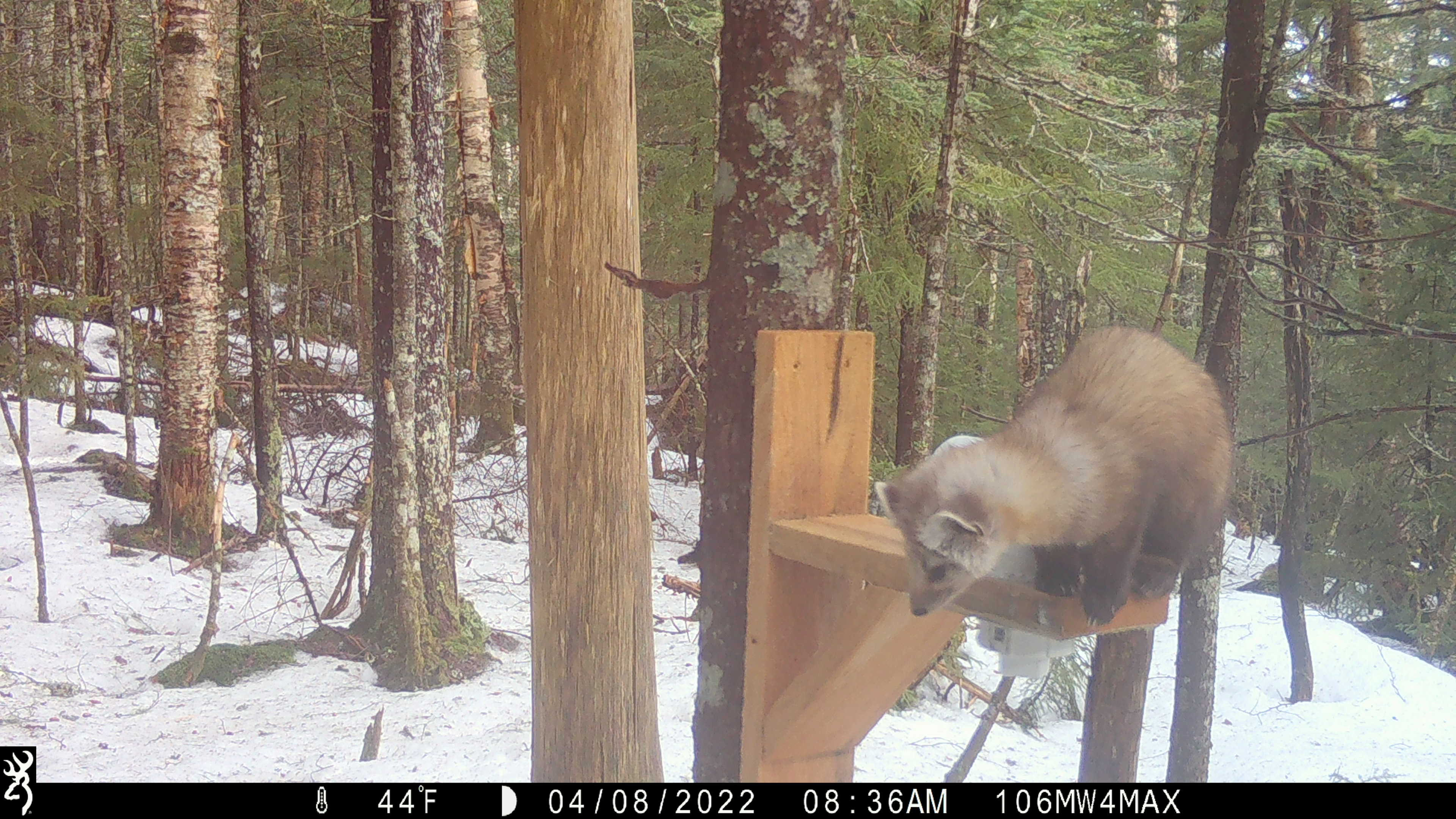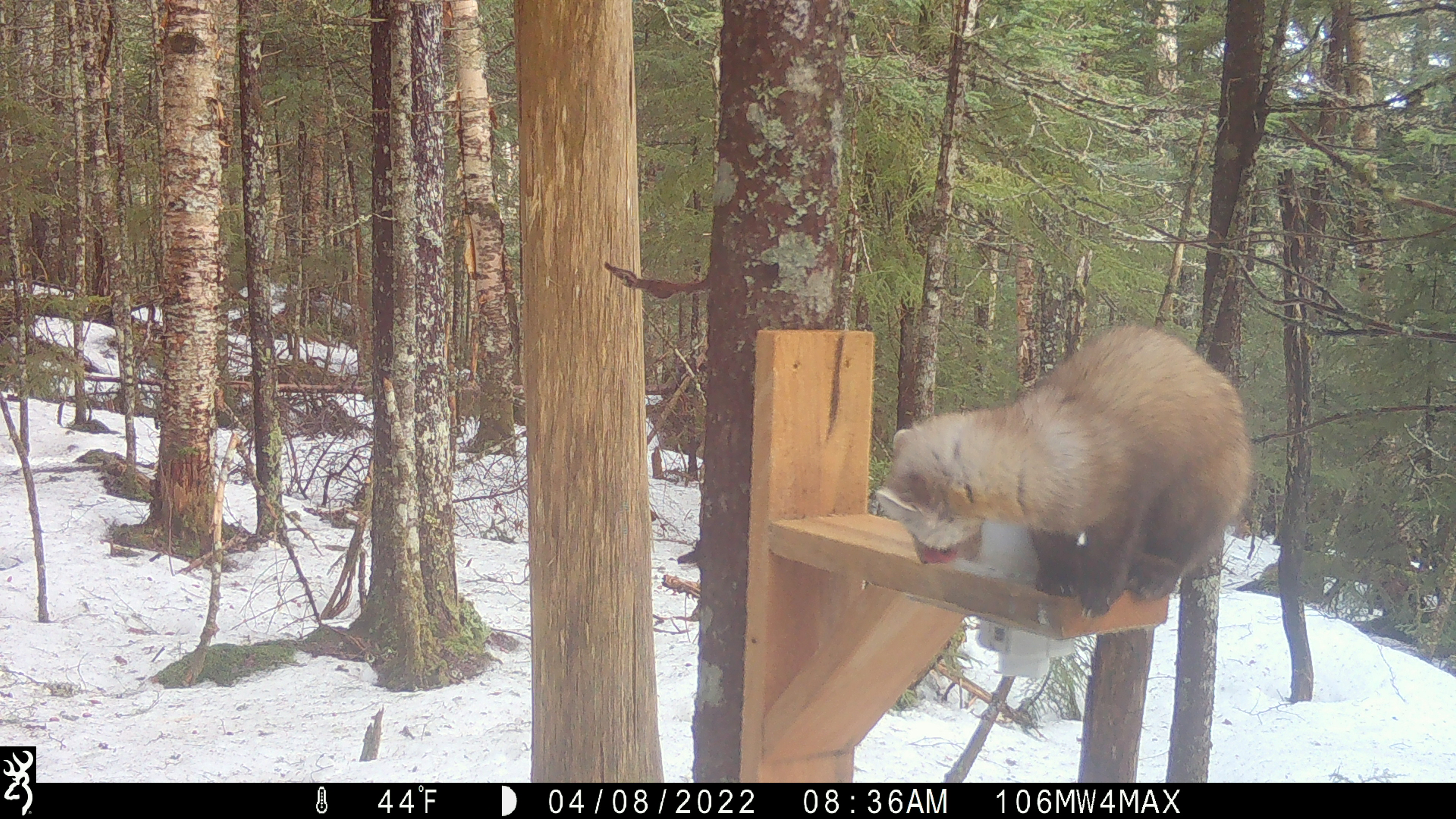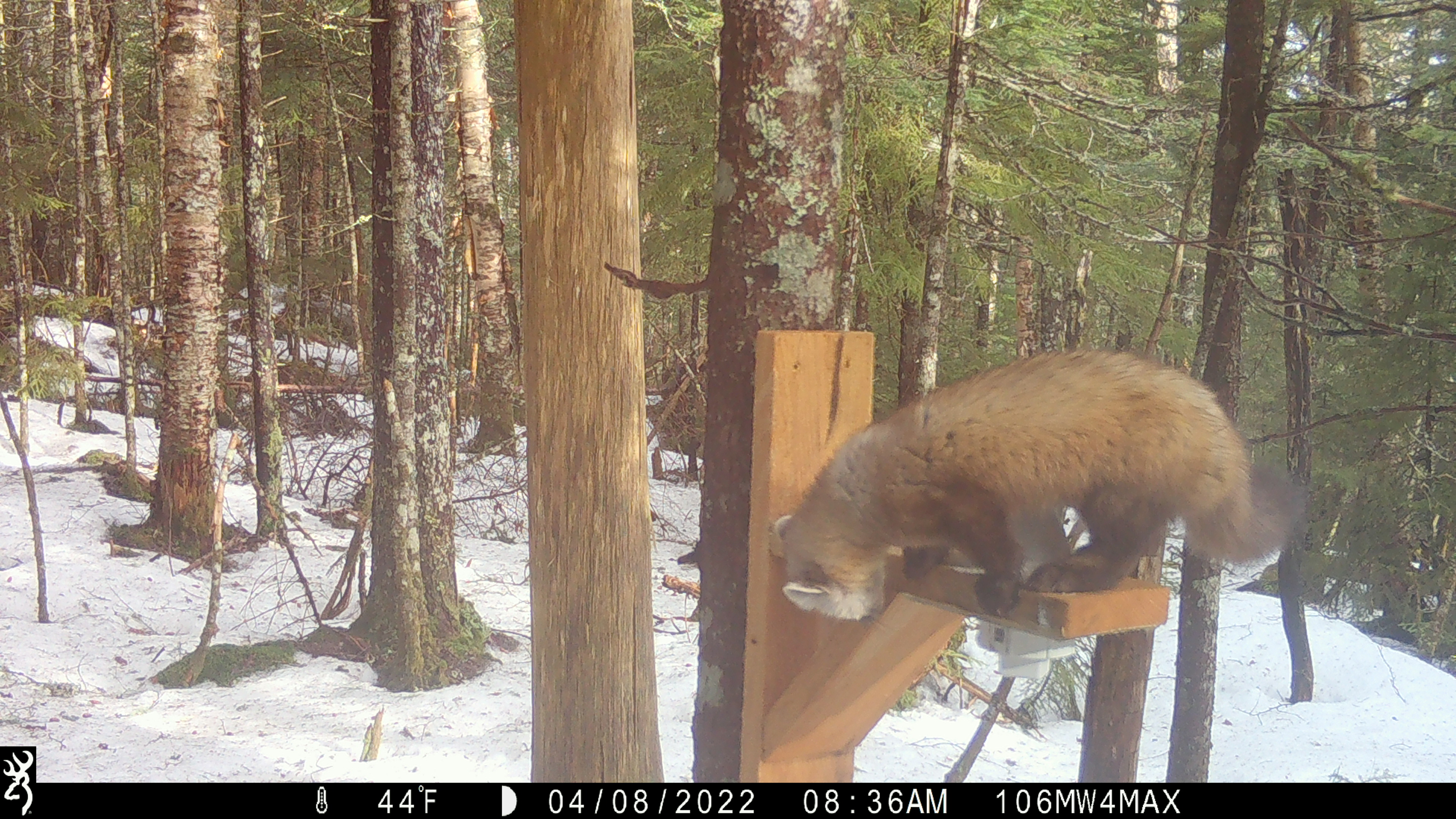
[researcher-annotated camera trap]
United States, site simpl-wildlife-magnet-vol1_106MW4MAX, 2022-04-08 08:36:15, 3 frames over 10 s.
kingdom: Animalia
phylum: Chordata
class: Mammalia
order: Carnivora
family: Mustelidae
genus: Martes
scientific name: Martes americana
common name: american marten